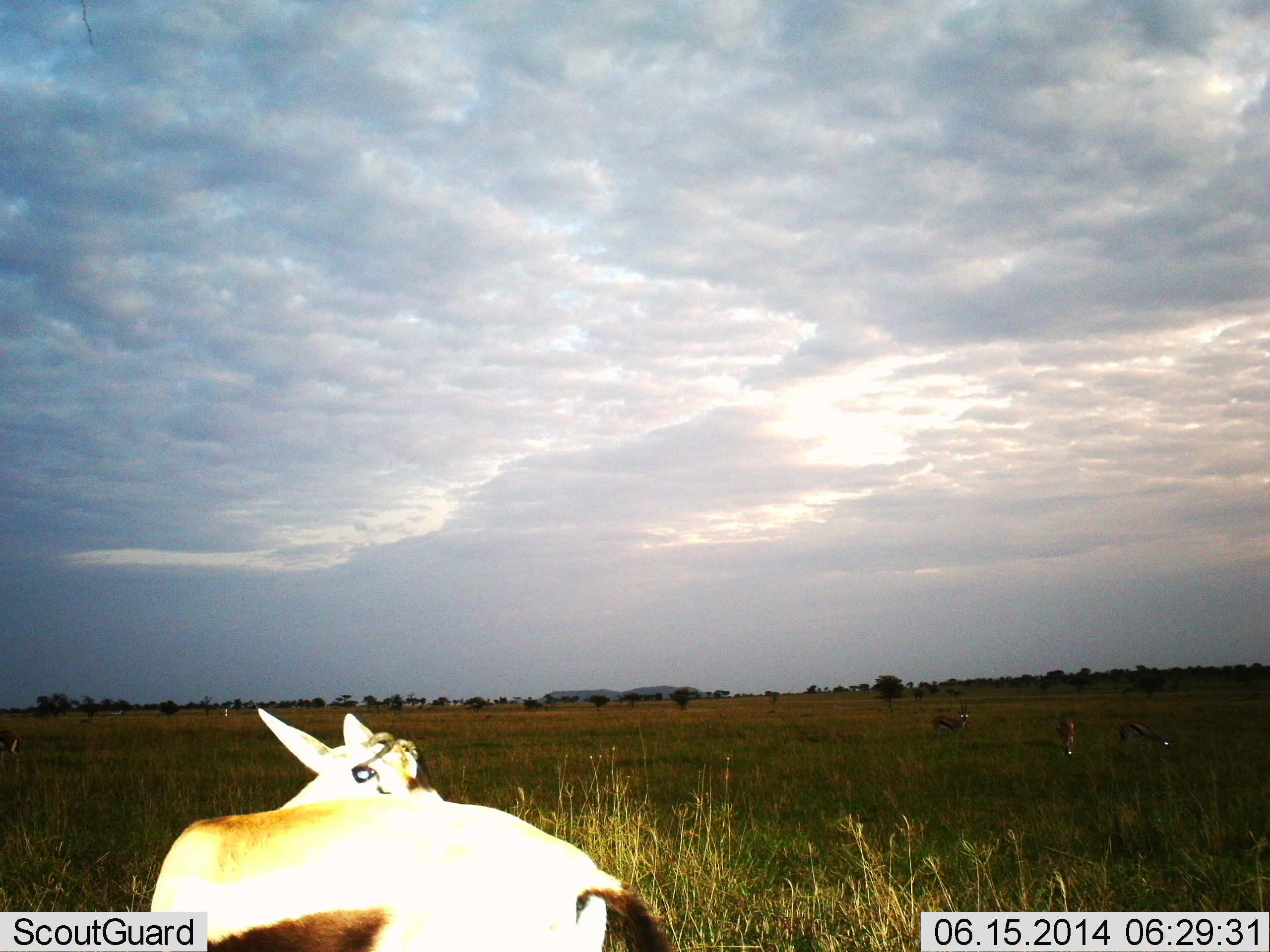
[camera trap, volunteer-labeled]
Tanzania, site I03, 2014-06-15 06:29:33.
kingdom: Animalia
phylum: Chordata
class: Mammalia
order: Artiodactyla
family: Bovidae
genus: Eudorcas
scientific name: Eudorcas thomsonii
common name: thomson's gazelle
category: gazellethomsons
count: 4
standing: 80%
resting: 20%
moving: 0%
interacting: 10%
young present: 0%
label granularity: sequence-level